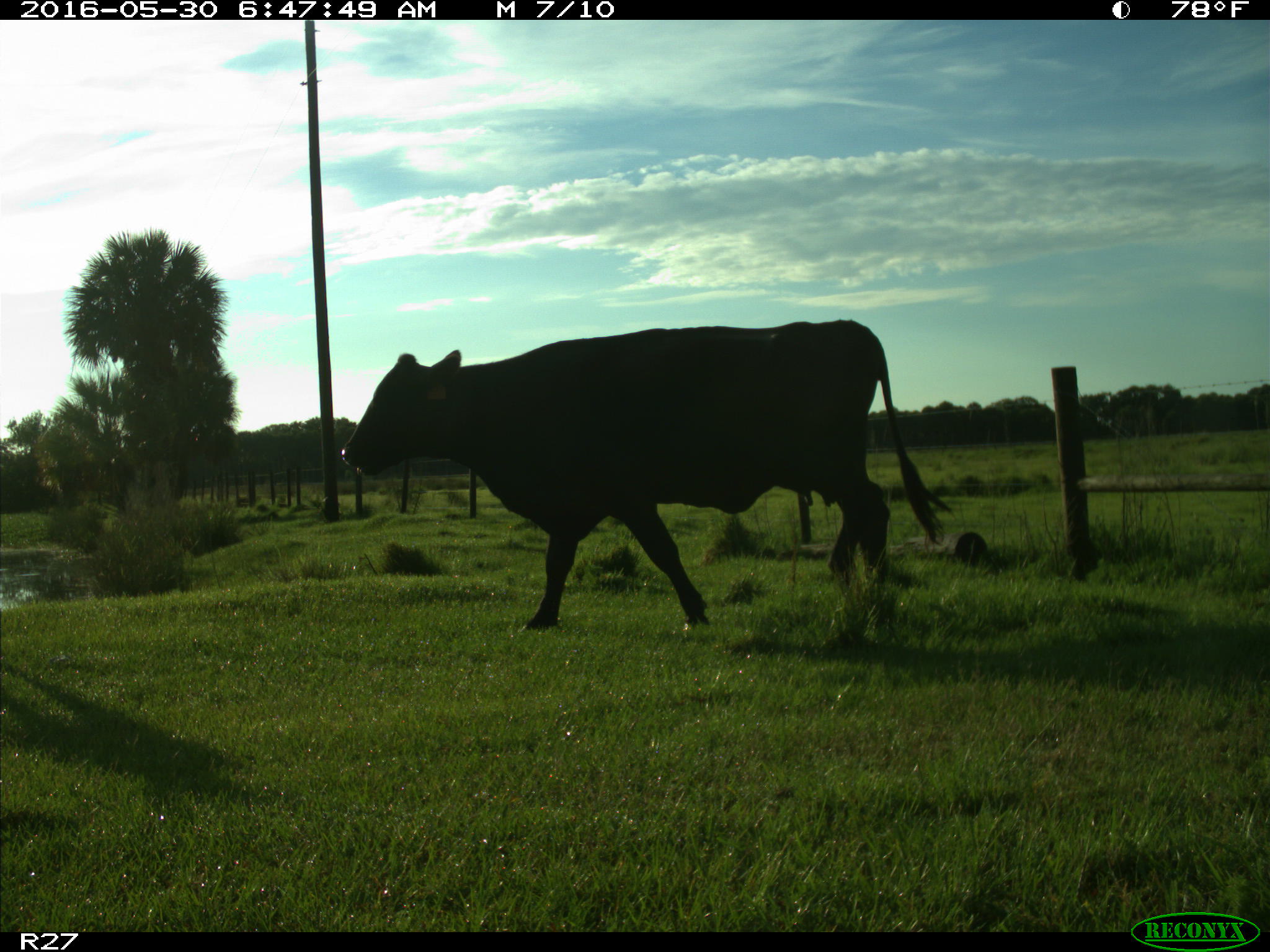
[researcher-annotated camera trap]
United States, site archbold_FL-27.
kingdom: Animalia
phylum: Chordata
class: Mammalia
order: Artiodactyla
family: Bovidae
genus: Bos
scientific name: Bos taurus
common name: domestic cow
Bos taurus (domestic cow).